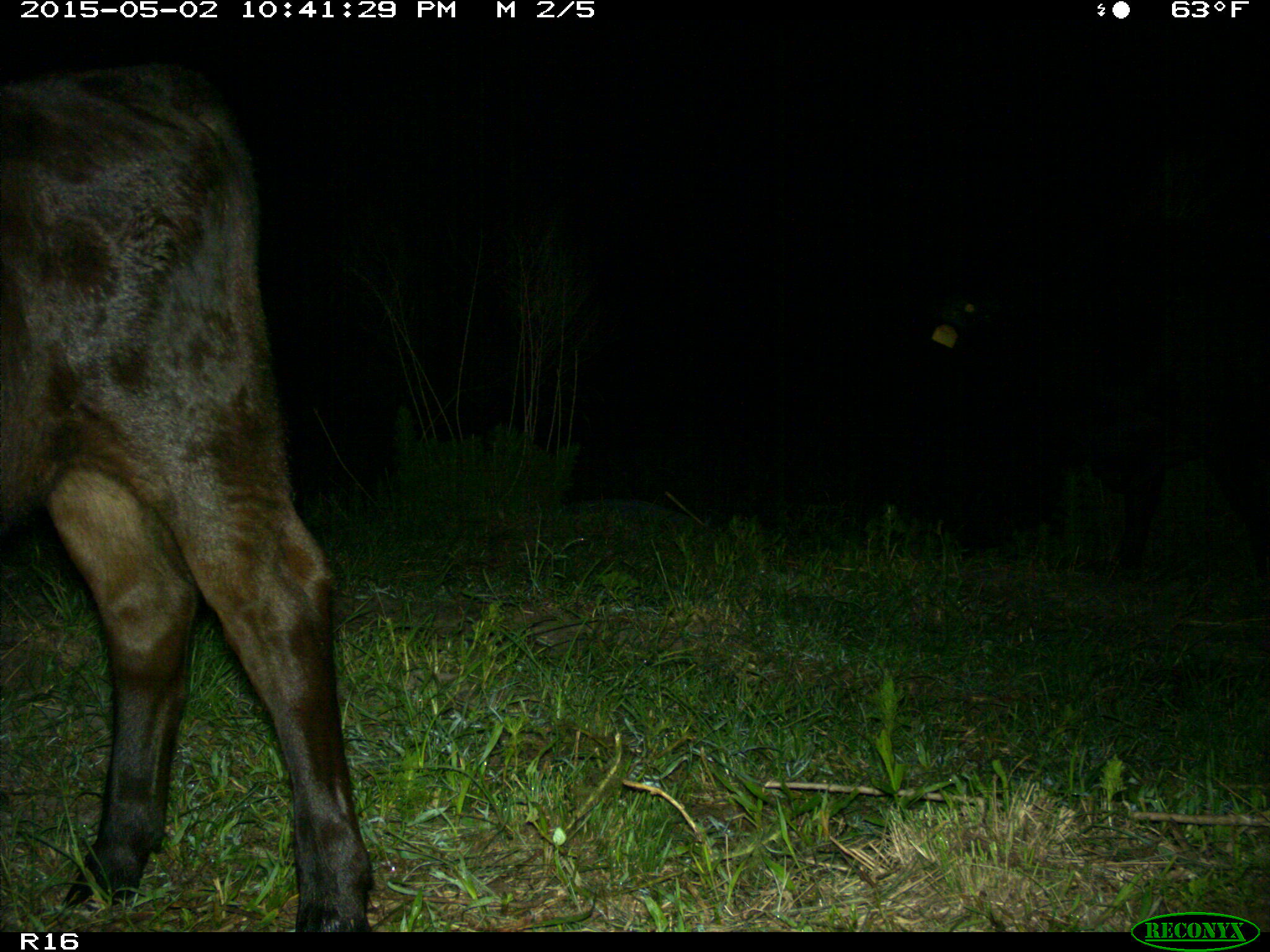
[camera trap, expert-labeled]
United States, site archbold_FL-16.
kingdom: Animalia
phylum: Chordata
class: Mammalia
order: Artiodactyla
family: Bovidae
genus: Bos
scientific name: Bos taurus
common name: domestic cow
Bos taurus (domestic cow).